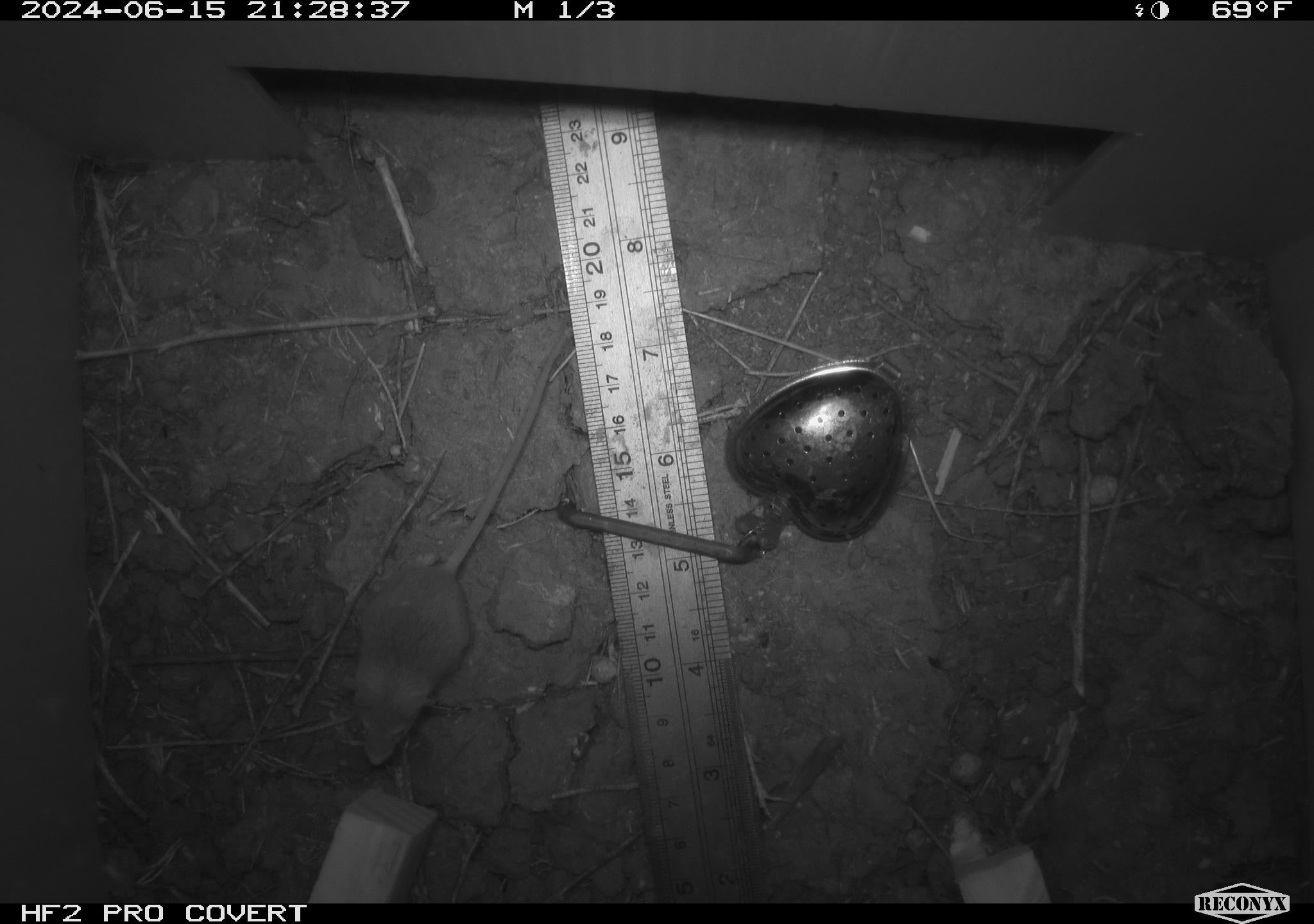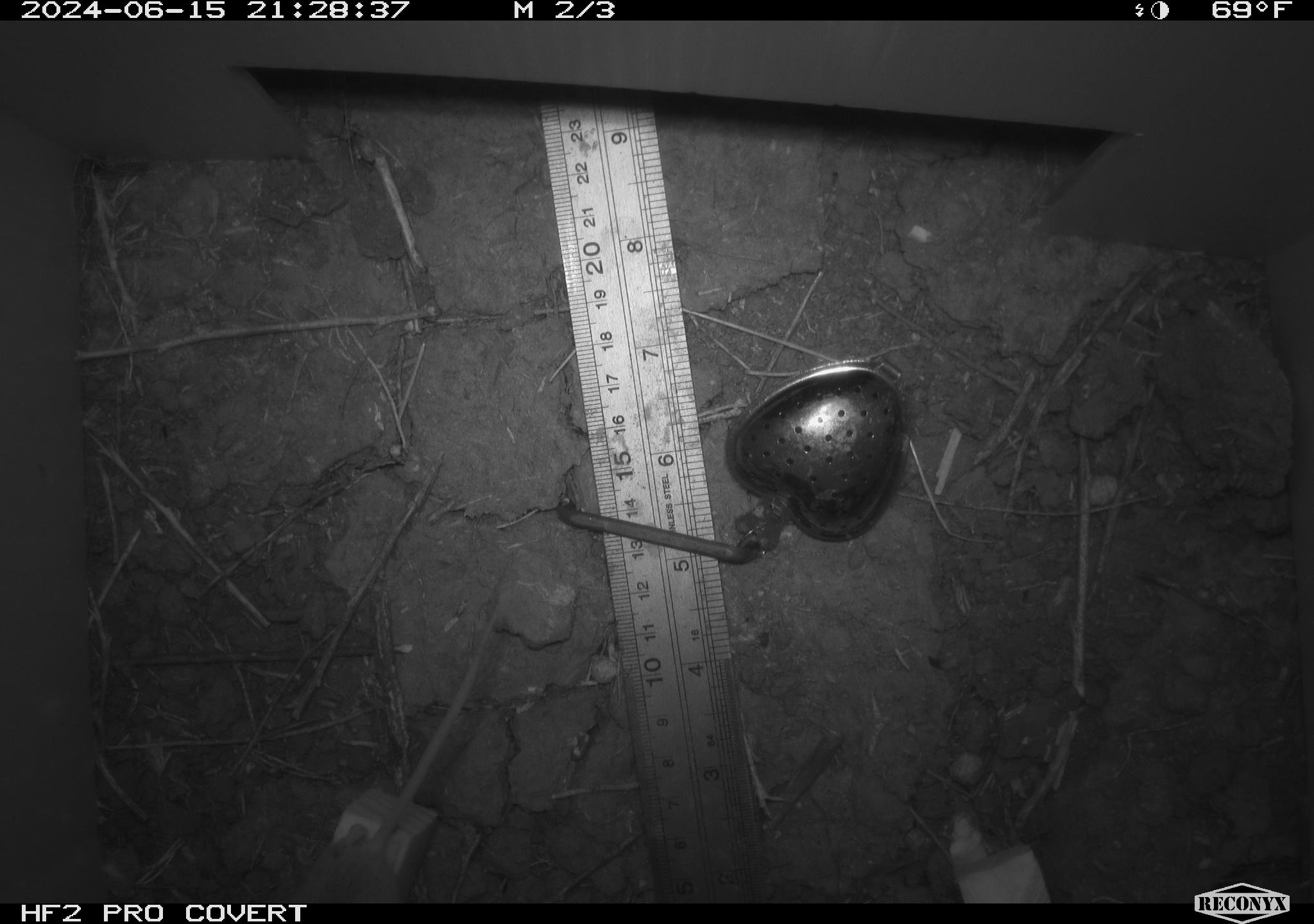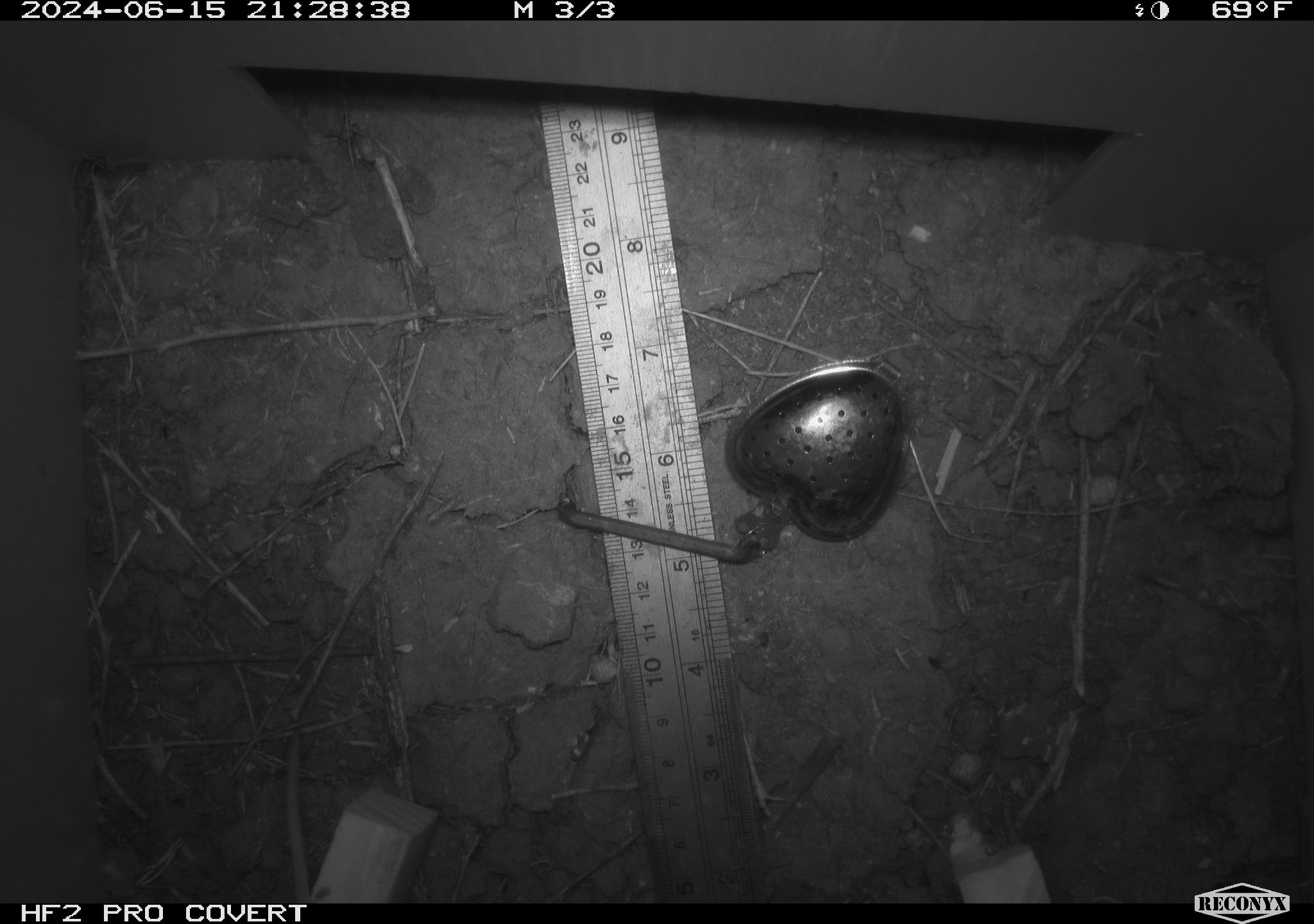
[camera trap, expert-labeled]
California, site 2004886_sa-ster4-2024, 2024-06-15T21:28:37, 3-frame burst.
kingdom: Animalia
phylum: Chordata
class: Mammalia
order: Rodentia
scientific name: Rodentia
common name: mouse species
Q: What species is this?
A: Mouse species (Rodentia).